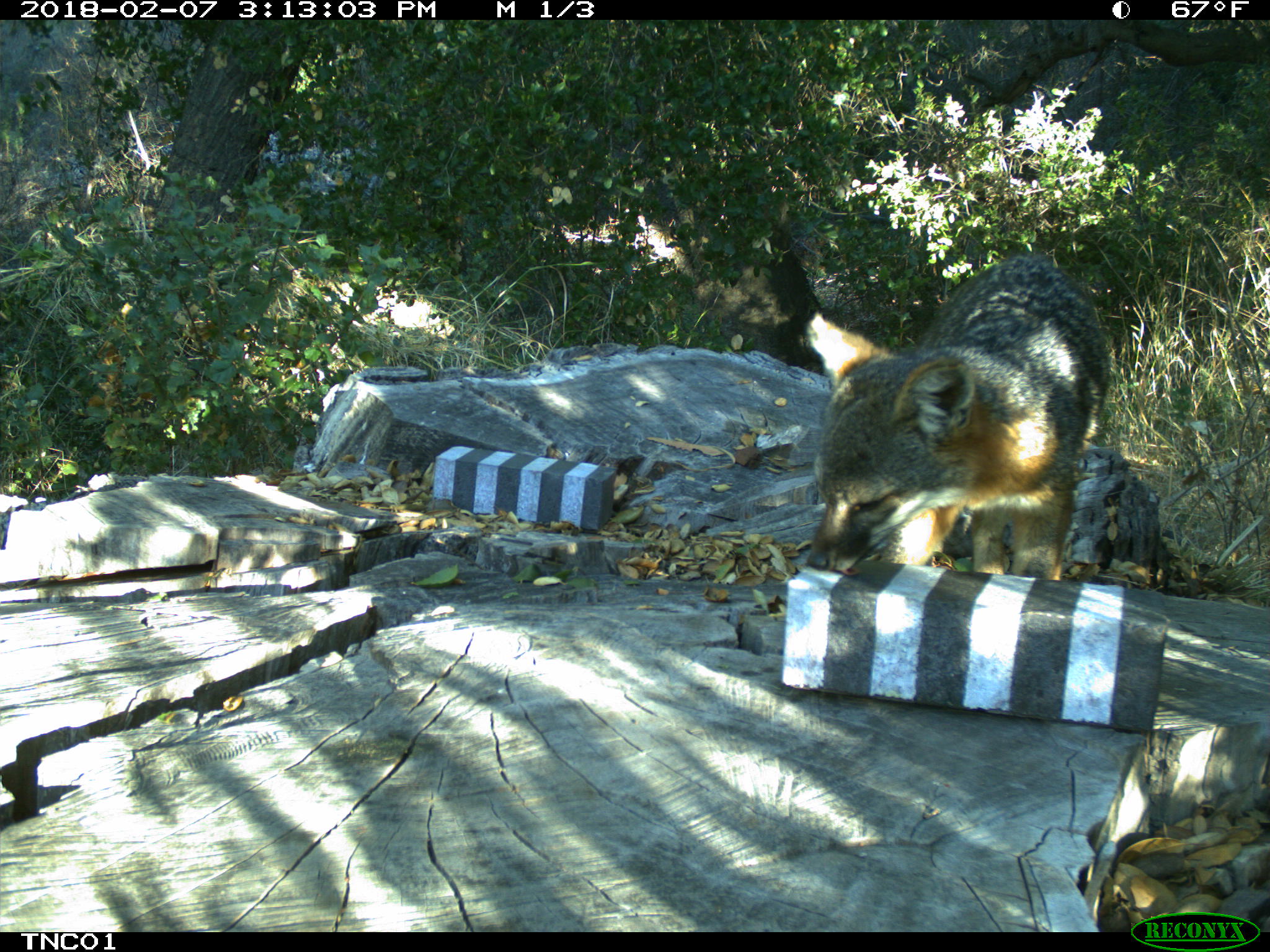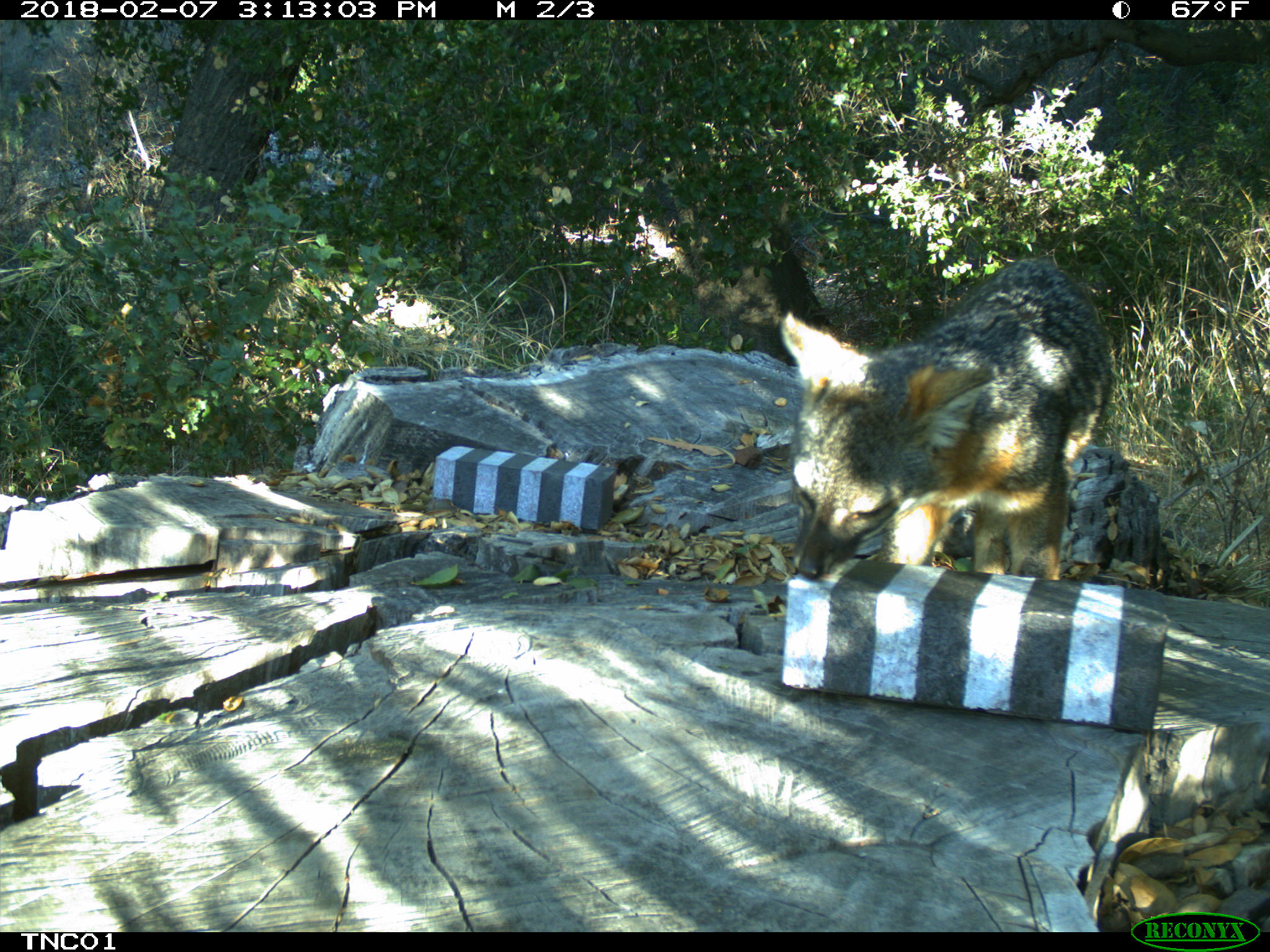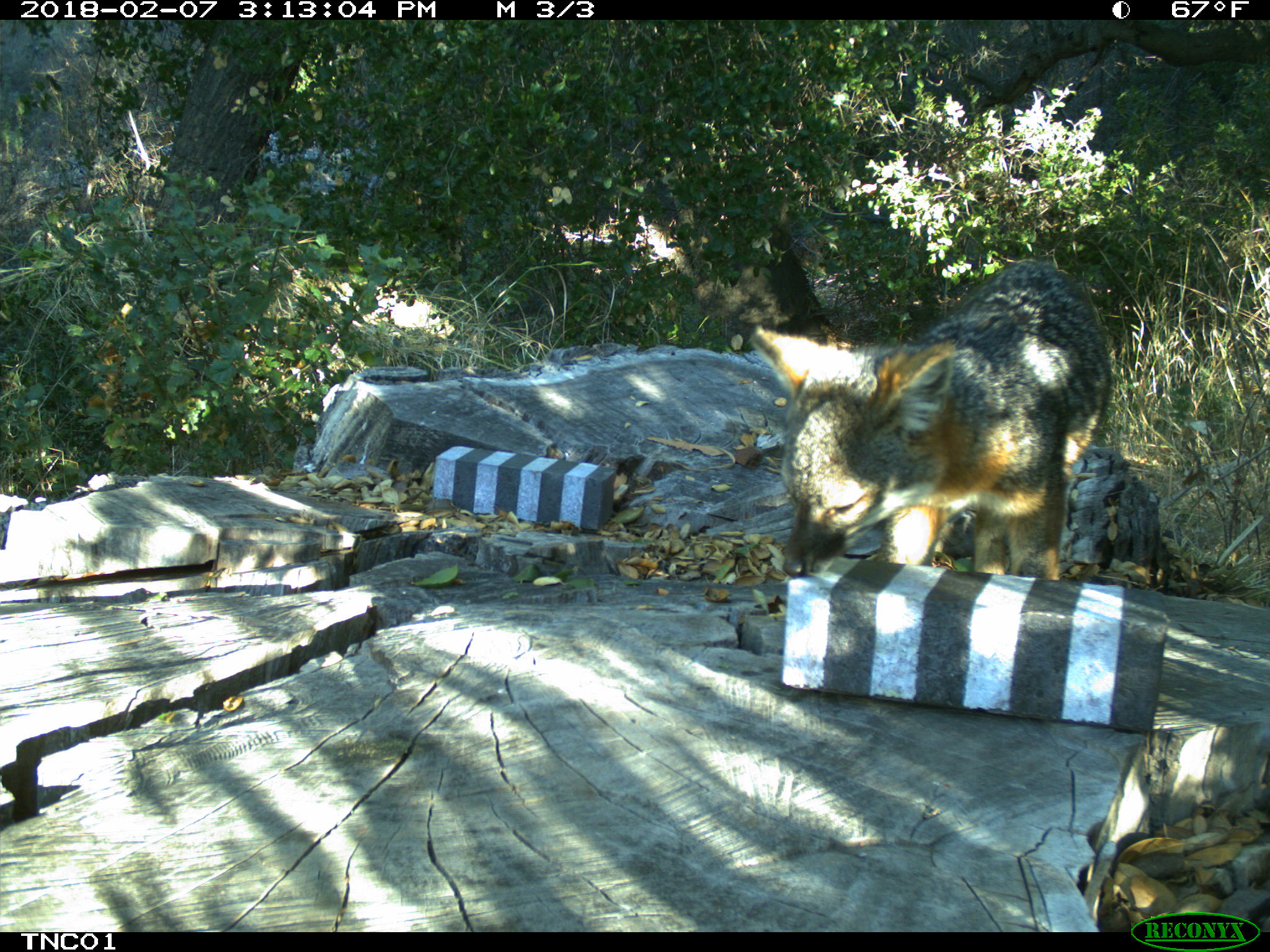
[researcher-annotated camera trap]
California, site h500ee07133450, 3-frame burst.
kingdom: Animalia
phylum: Chordata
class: Mammalia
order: Carnivora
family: Canidae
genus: Urocyon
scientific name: Urocyon littoralis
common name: island fox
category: fox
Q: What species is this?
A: Fox (island fox) (Urocyon littoralis).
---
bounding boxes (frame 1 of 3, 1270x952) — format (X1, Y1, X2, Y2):
fox: (804, 255, 1107, 573)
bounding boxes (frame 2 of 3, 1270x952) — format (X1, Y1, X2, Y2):
fox: (780, 255, 1116, 583)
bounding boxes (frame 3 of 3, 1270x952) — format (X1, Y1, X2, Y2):
fox: (748, 262, 1114, 578)